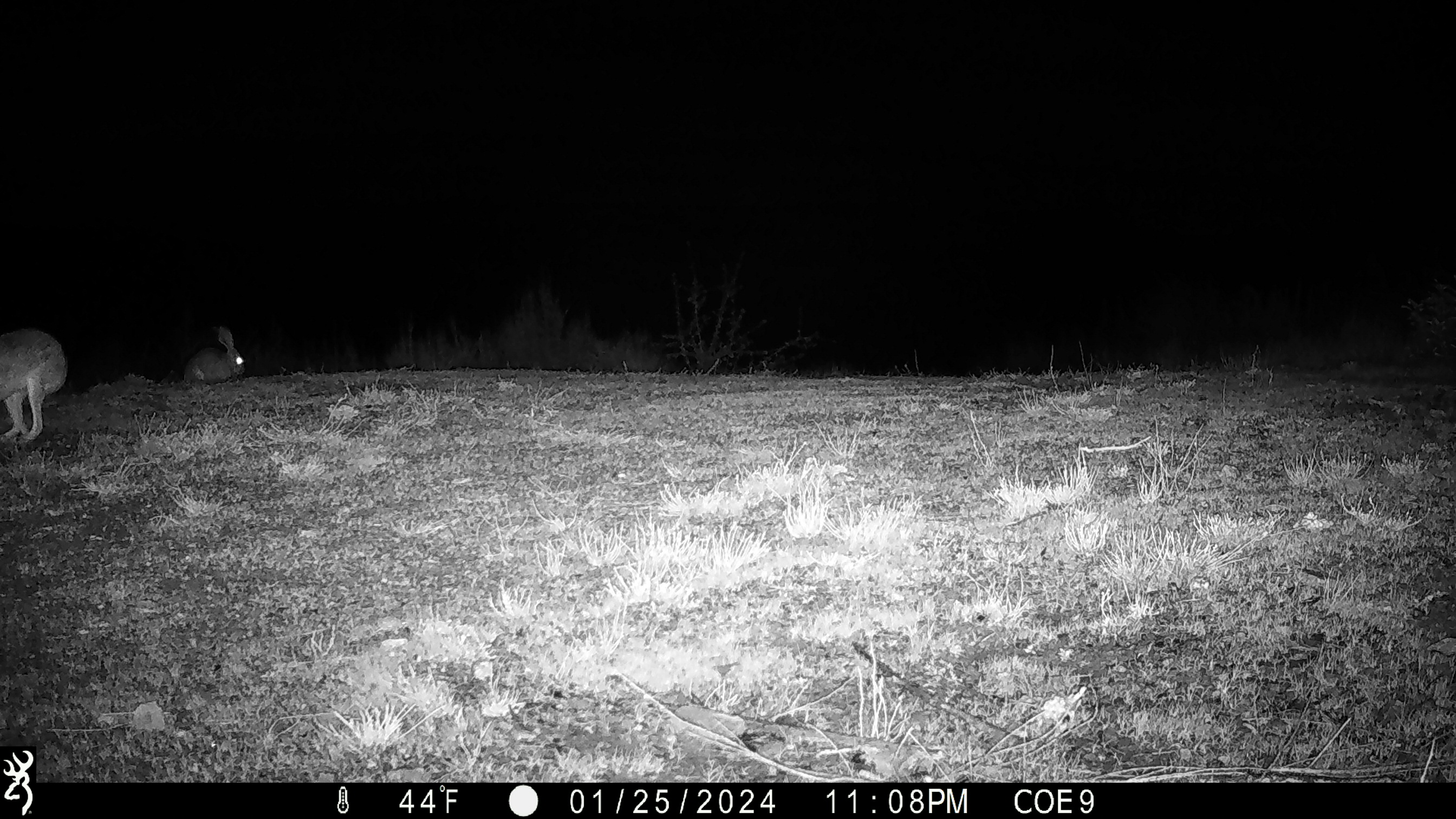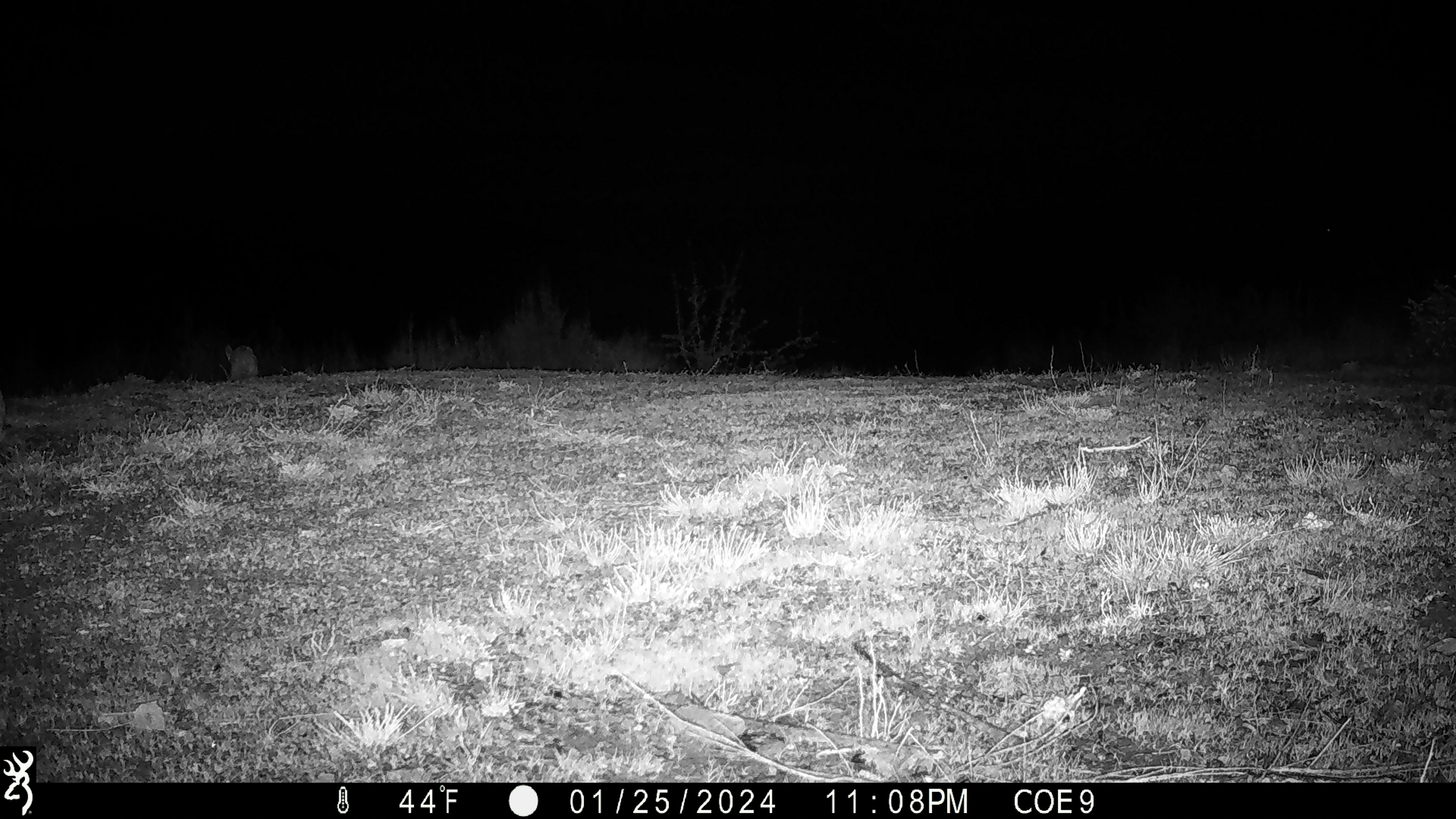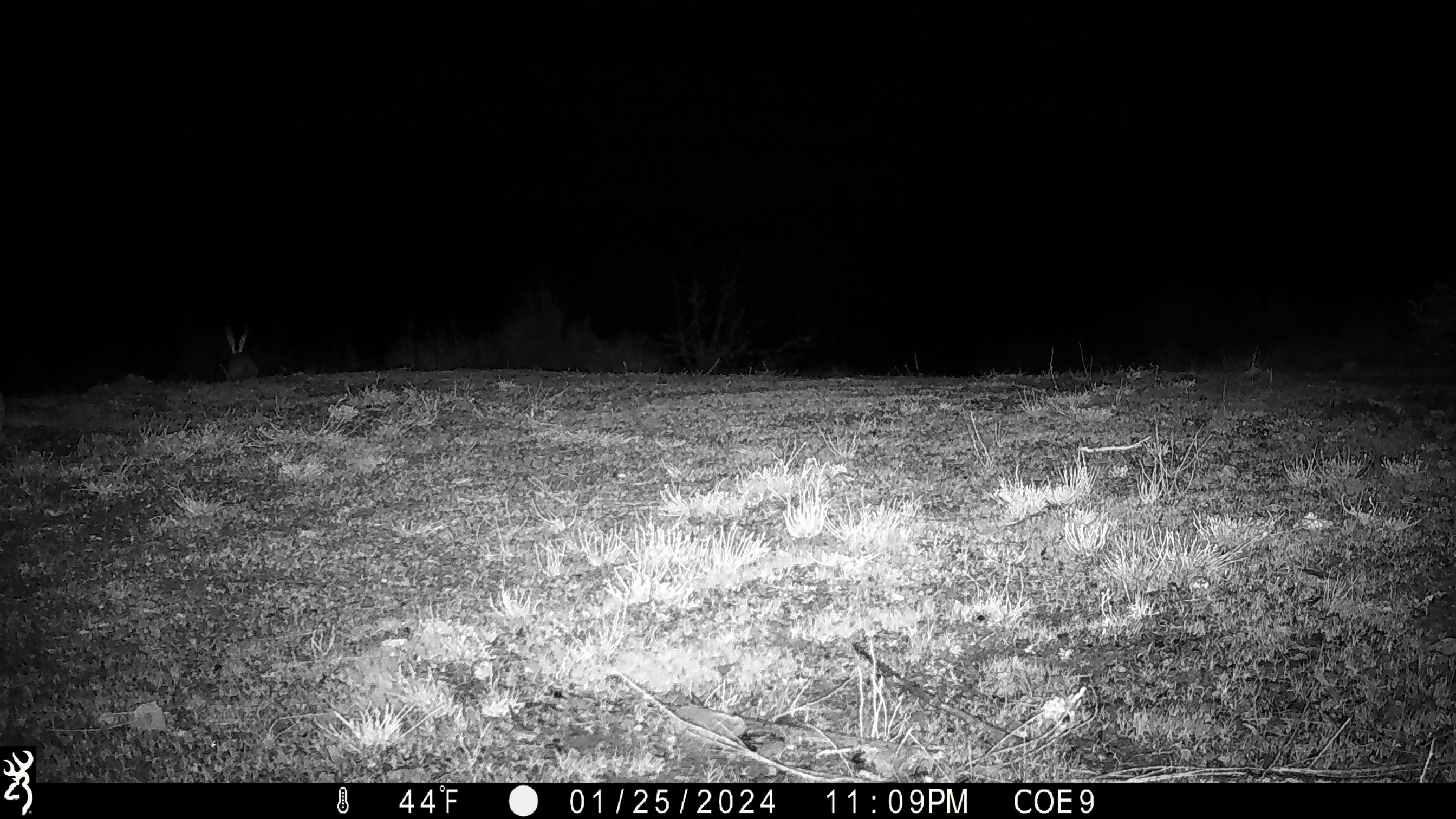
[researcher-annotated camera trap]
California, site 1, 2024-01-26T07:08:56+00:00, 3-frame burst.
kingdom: Animalia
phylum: Chordata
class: Mammalia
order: Lagomorpha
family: Leporidae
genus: Lepus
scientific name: Lepus californicus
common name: black-tailed jackrabbit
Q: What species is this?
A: Black-tailed jackrabbit (Lepus californicus).